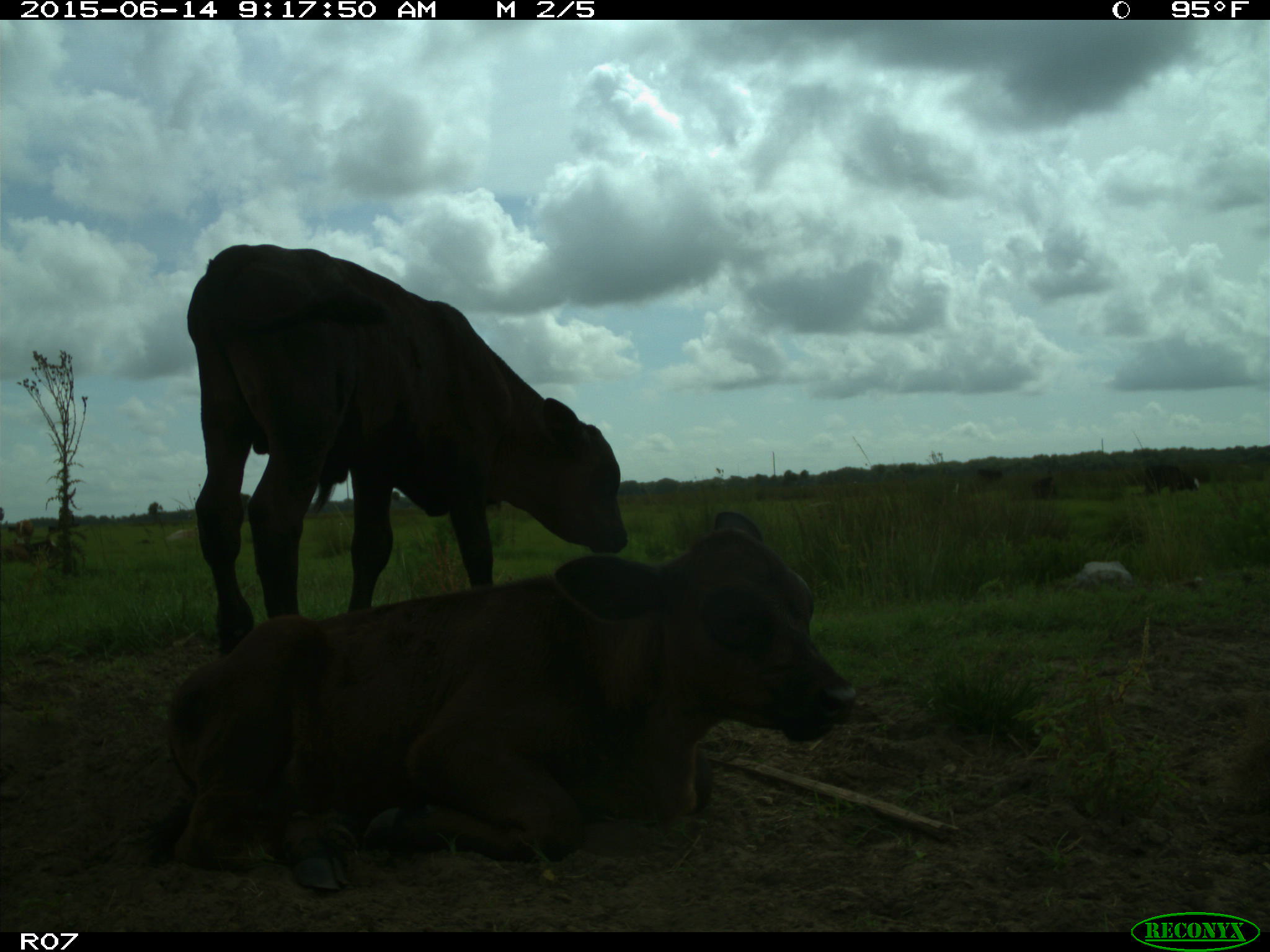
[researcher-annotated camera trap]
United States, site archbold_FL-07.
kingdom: Animalia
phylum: Chordata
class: Mammalia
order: Artiodactyla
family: Bovidae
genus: Bos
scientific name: Bos taurus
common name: domestic cow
Bos taurus (domestic cow).